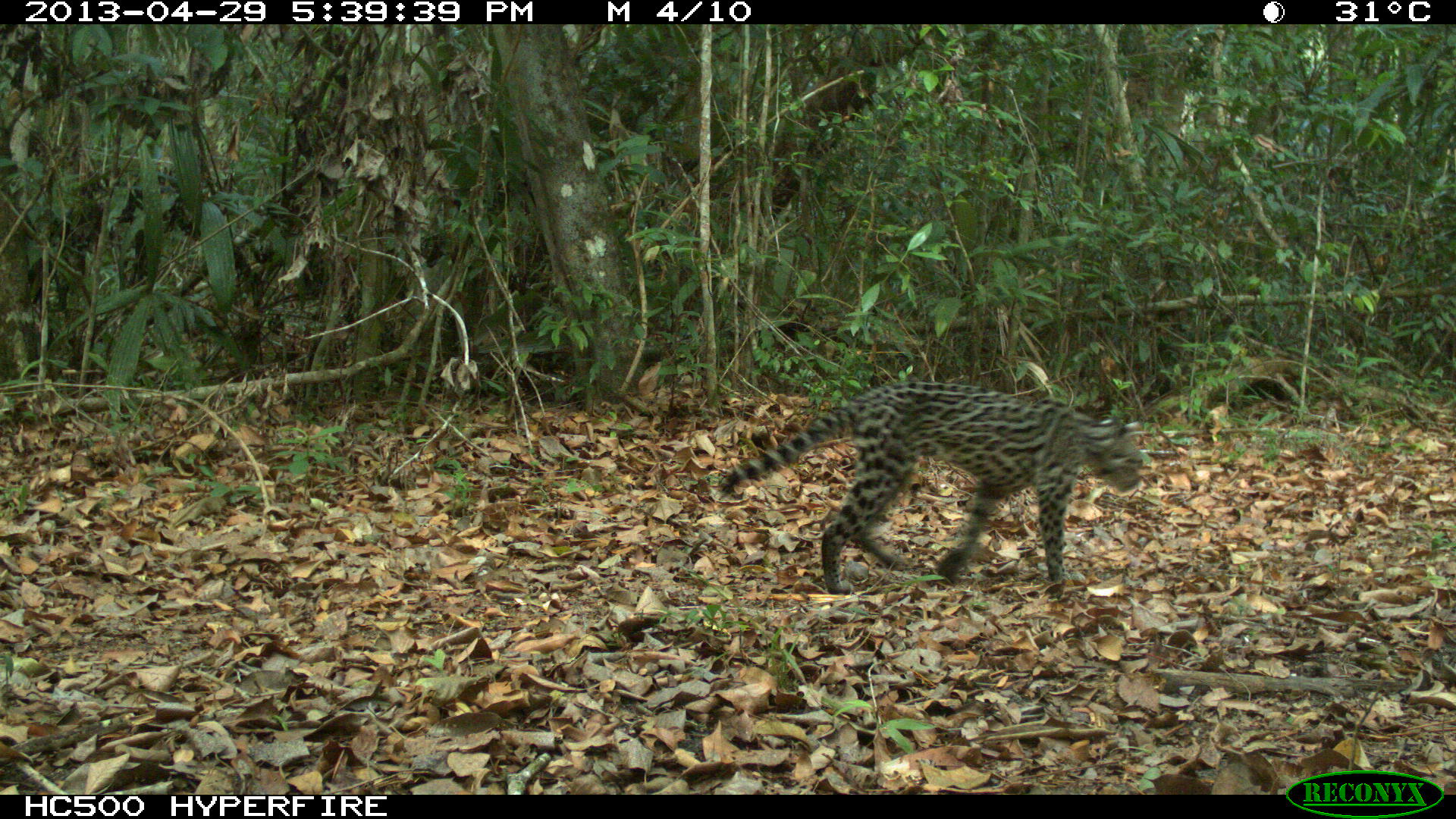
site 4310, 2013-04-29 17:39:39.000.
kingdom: Animalia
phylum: Chordata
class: Mammalia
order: Carnivora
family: Felidae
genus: Leopardus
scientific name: Leopardus pardalis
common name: ocelot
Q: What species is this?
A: Leopardus pardalis (ocelot).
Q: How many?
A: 1.